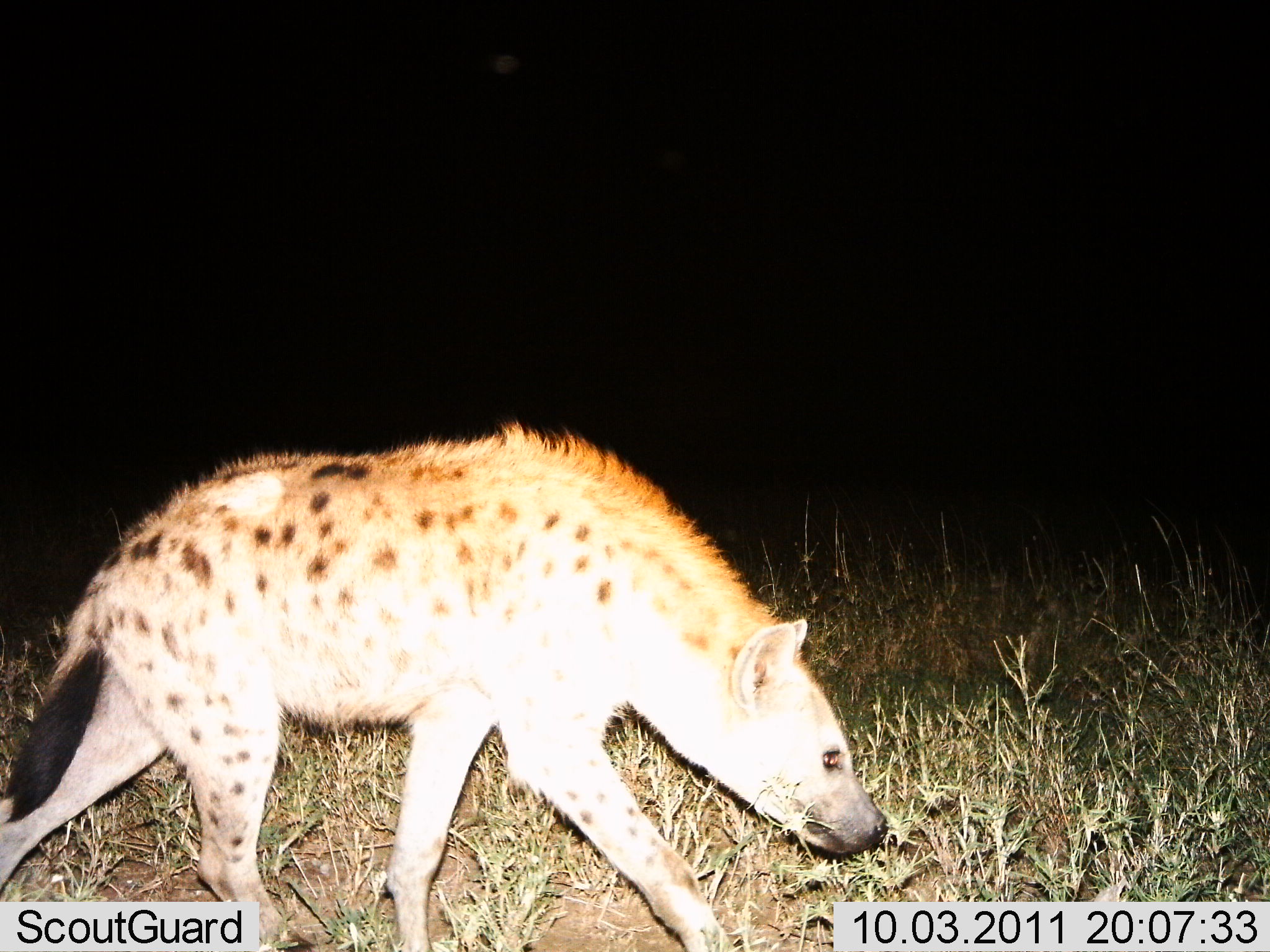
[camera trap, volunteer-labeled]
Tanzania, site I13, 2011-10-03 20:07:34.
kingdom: Animalia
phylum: Chordata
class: Mammalia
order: Carnivora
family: Hyaenidae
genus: Crocuta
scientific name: Crocuta crocuta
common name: spotted hyena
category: hyenaspotted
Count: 1.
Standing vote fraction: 0%.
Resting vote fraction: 0%.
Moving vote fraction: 100%.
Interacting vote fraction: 0%.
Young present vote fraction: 0%.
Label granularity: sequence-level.